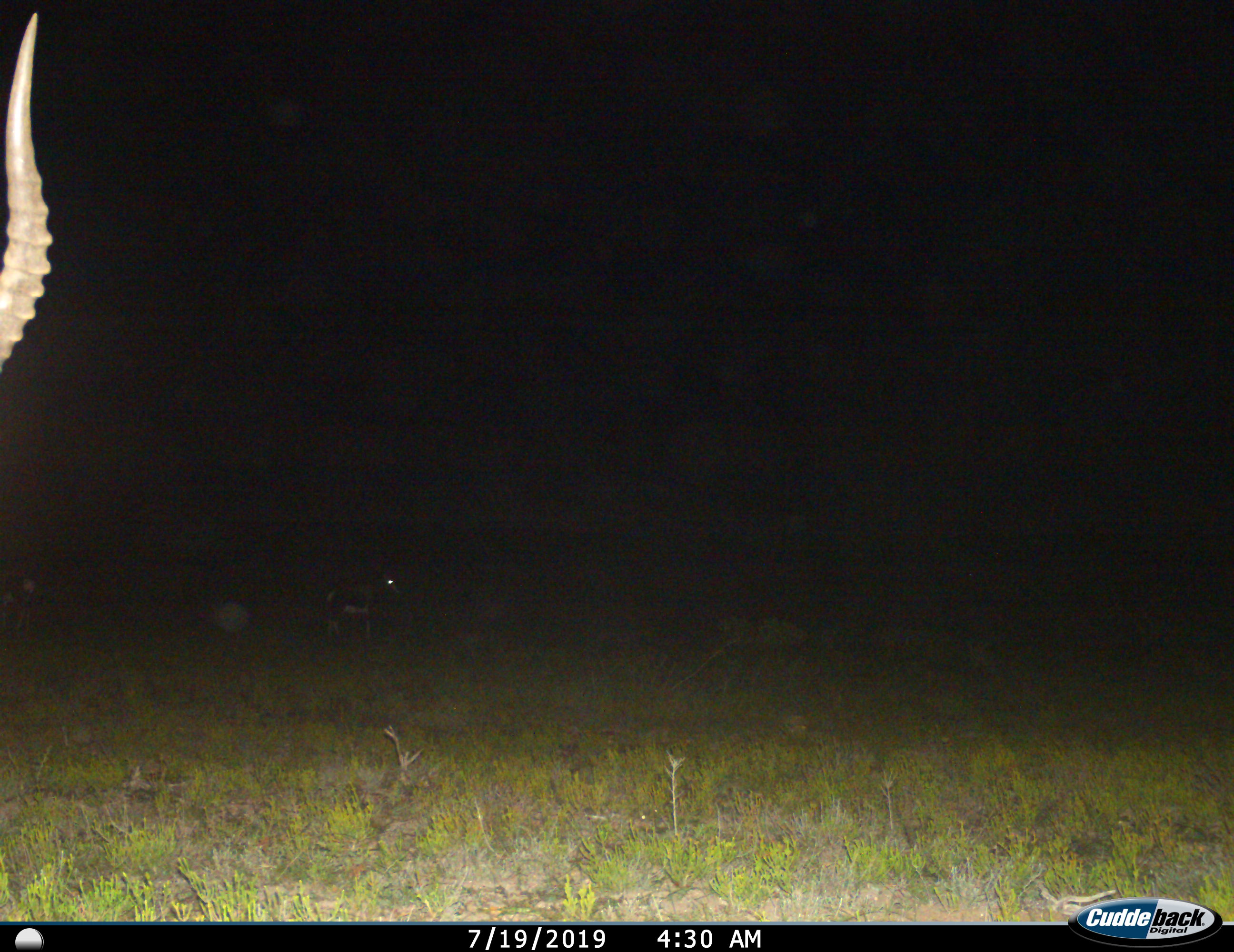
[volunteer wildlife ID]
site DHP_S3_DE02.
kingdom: Animalia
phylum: Chordata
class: Mammalia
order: Artiodactyla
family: Bovidae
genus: Damaliscus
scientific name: Damaliscus pygargus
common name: bontebok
Bontebok (Damaliscus pygargus), count 2. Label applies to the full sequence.